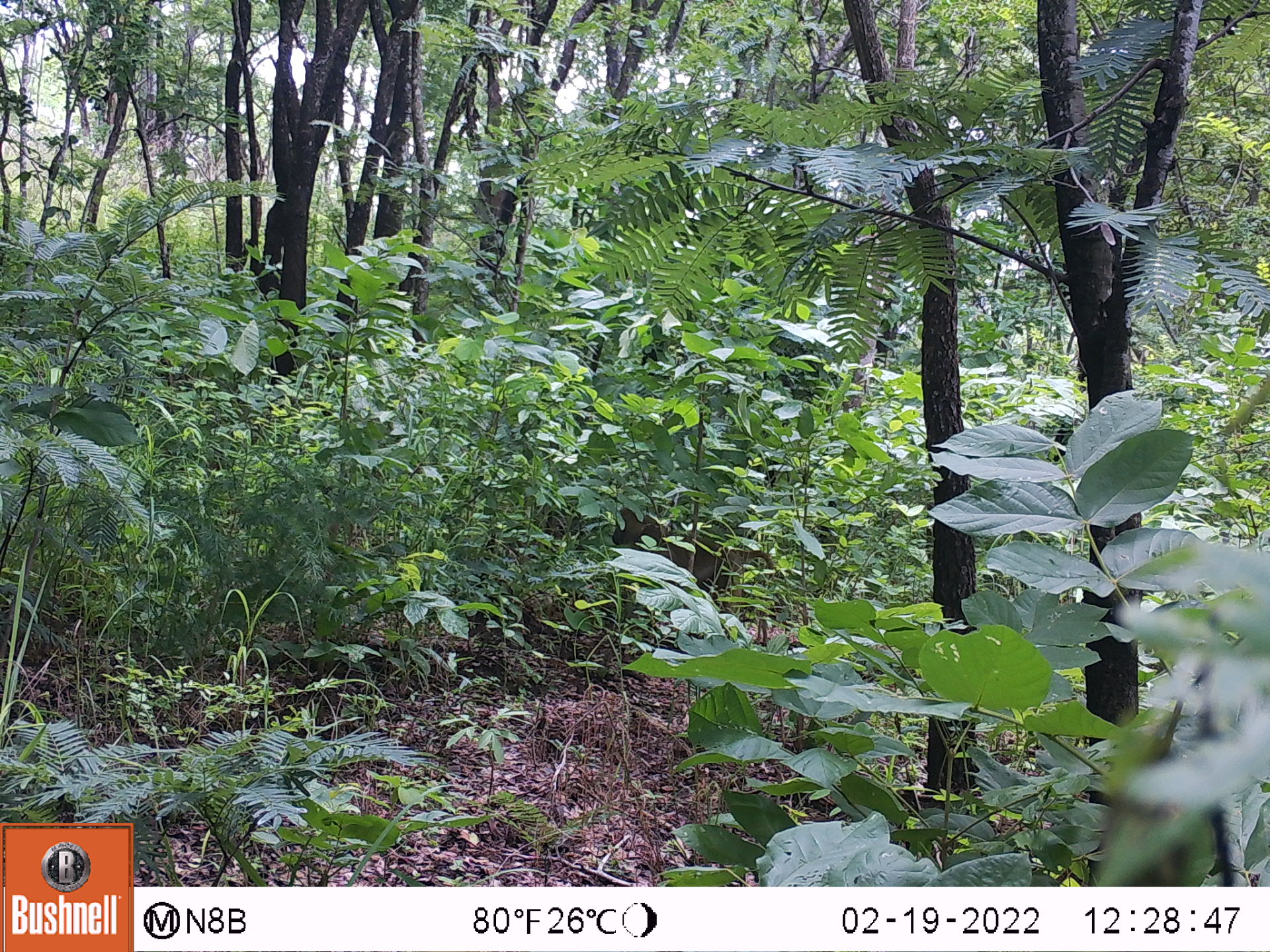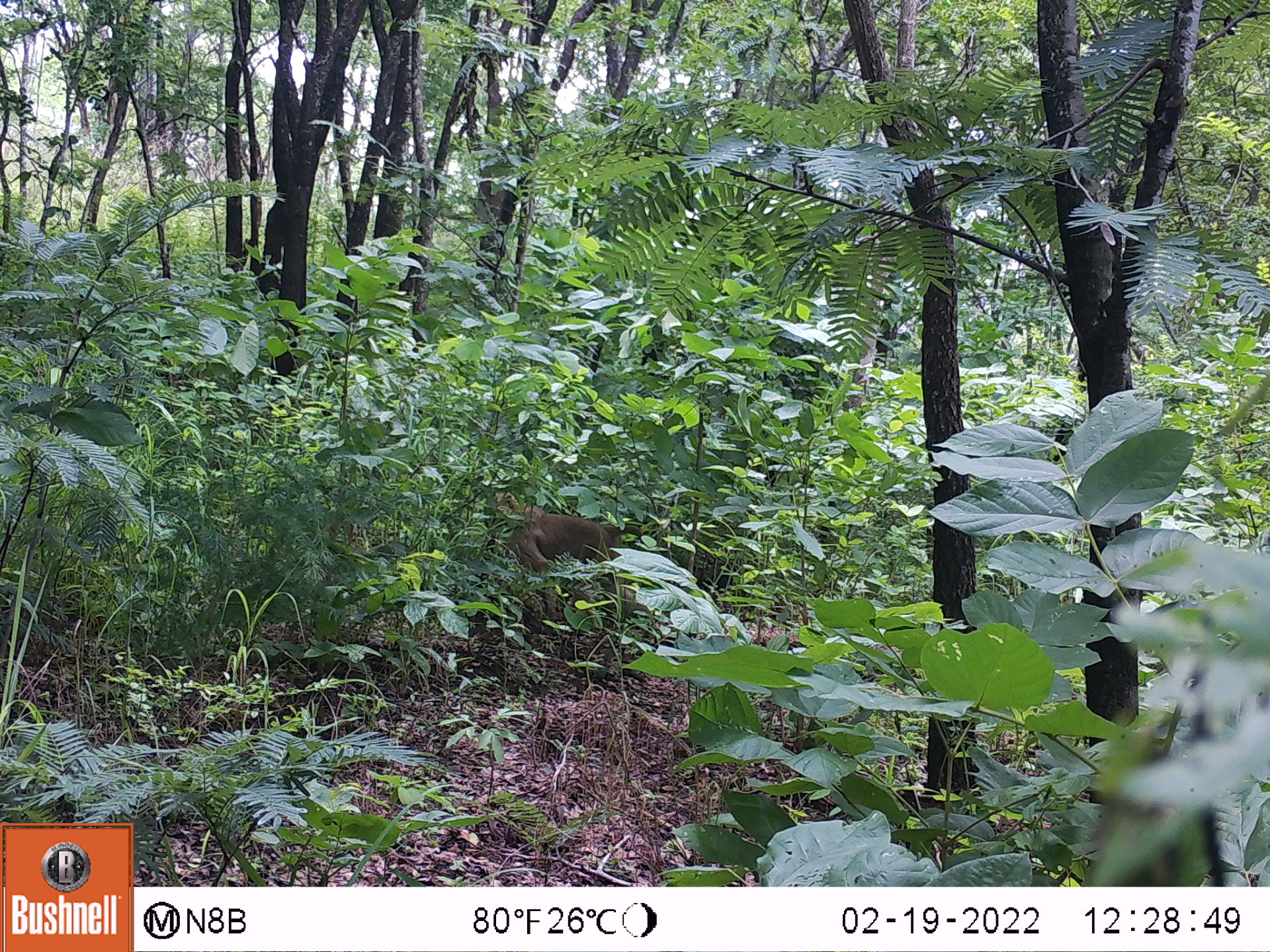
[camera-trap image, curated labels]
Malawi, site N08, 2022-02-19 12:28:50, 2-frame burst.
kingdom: Animalia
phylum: Chordata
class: Mammalia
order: Primates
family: Cercopithecidae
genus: Papio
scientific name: Papio cynocephalus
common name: yellow baboon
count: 1